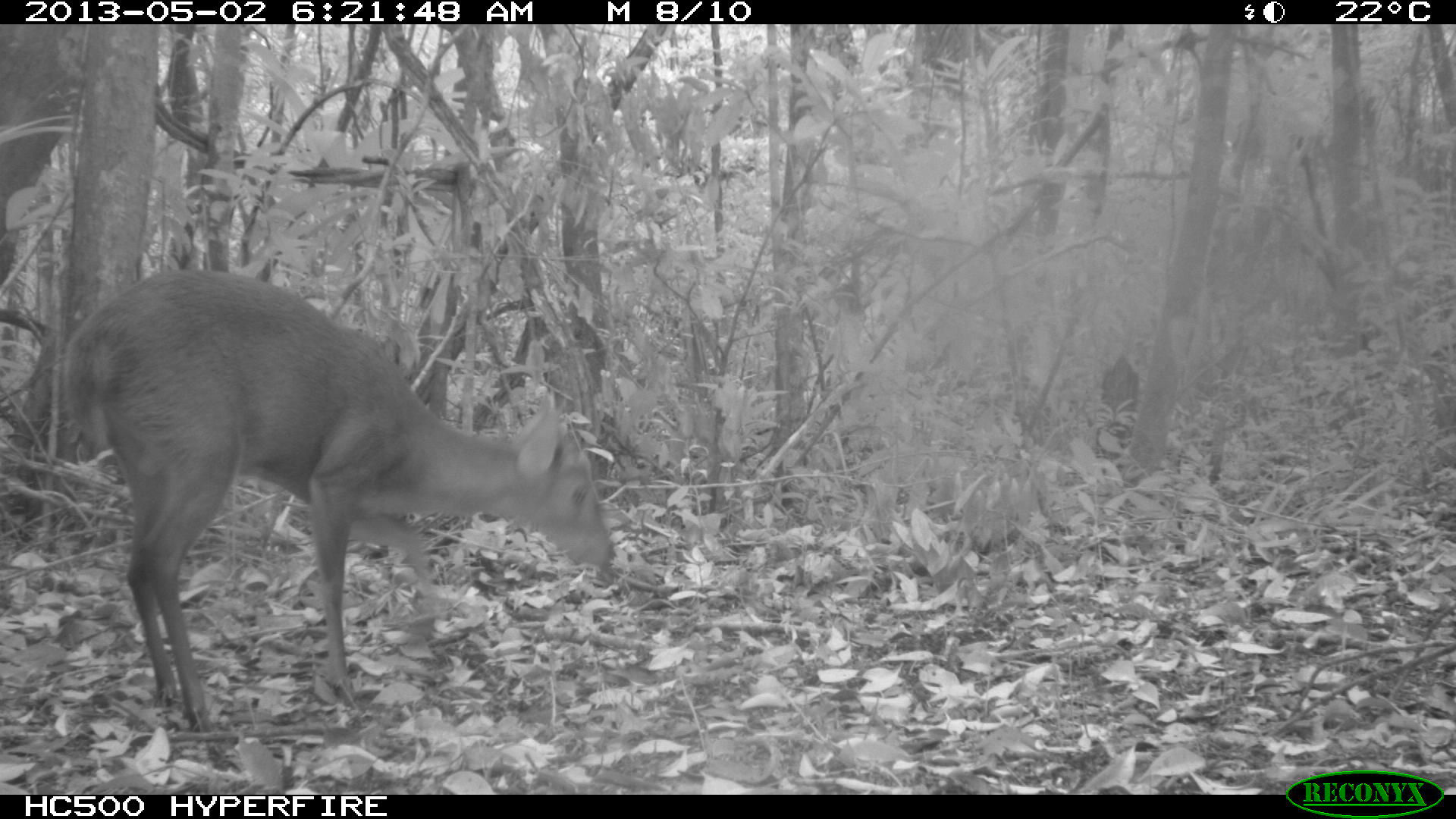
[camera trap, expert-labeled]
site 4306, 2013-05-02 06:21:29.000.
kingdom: Animalia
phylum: Chordata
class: Mammalia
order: Artiodactyla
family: Cervidae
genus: Mazama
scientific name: Mazama temama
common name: central american red brocket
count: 1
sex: male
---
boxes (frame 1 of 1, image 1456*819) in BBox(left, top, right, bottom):
mazama temama: BBox(57, 266, 618, 728)